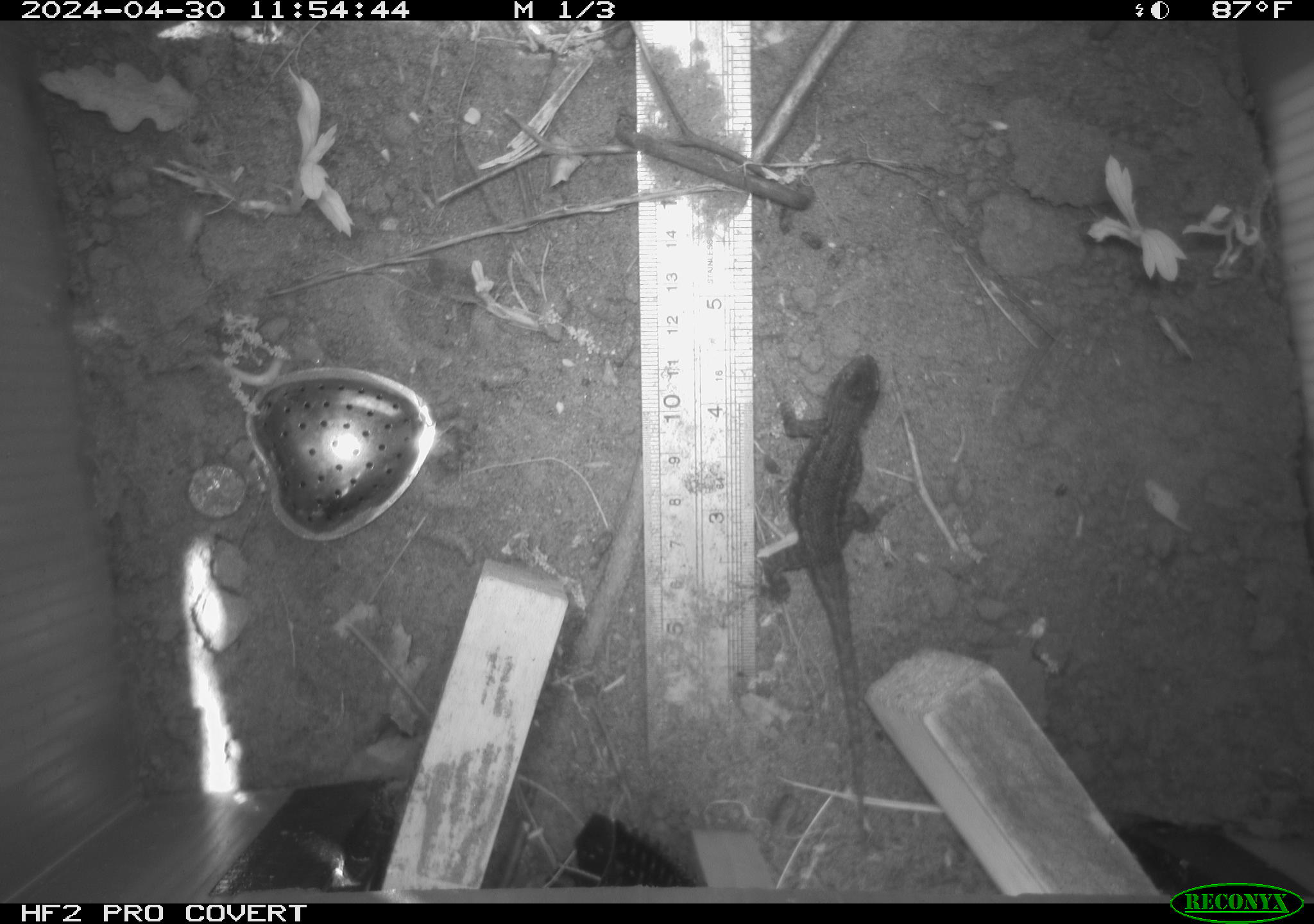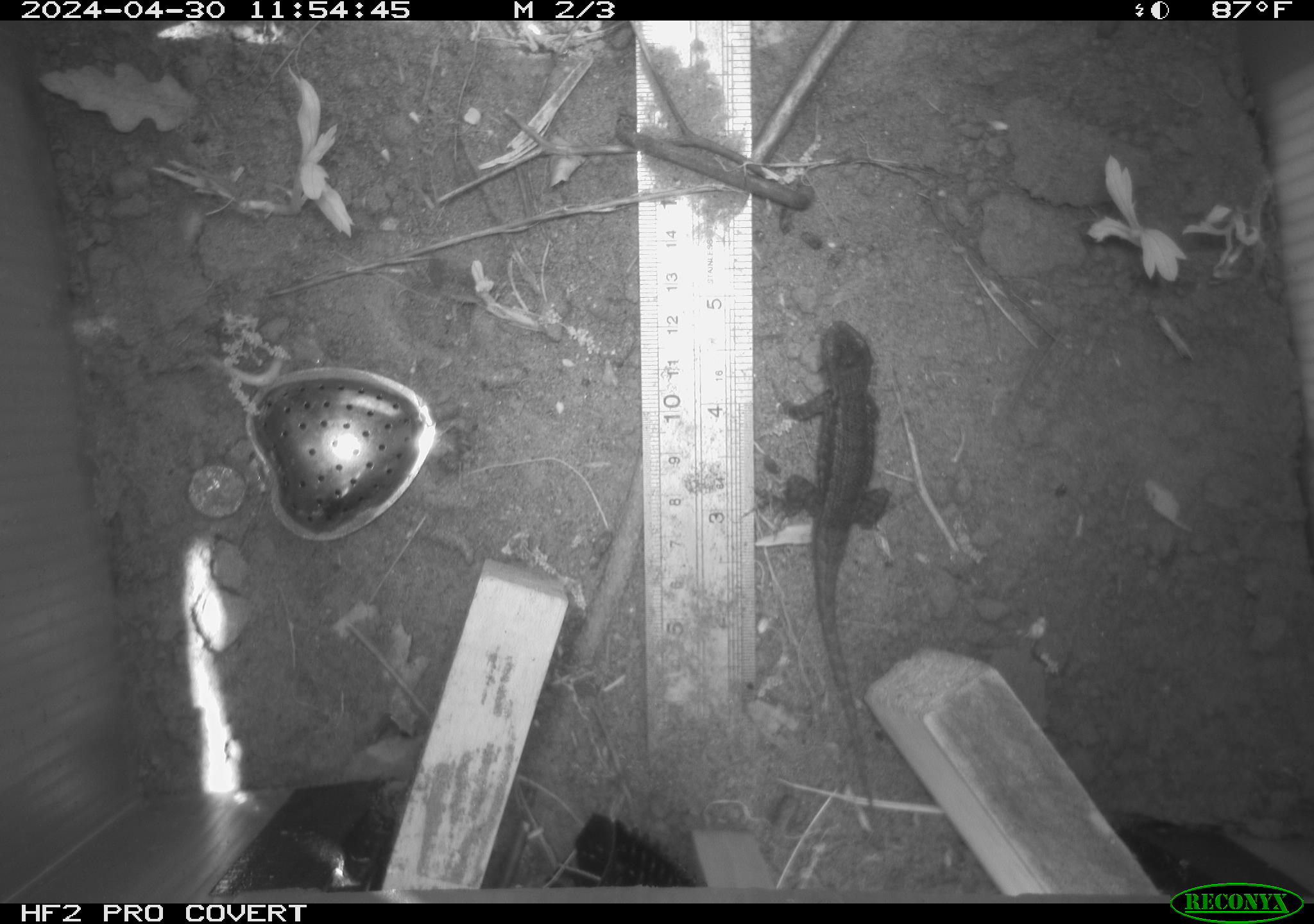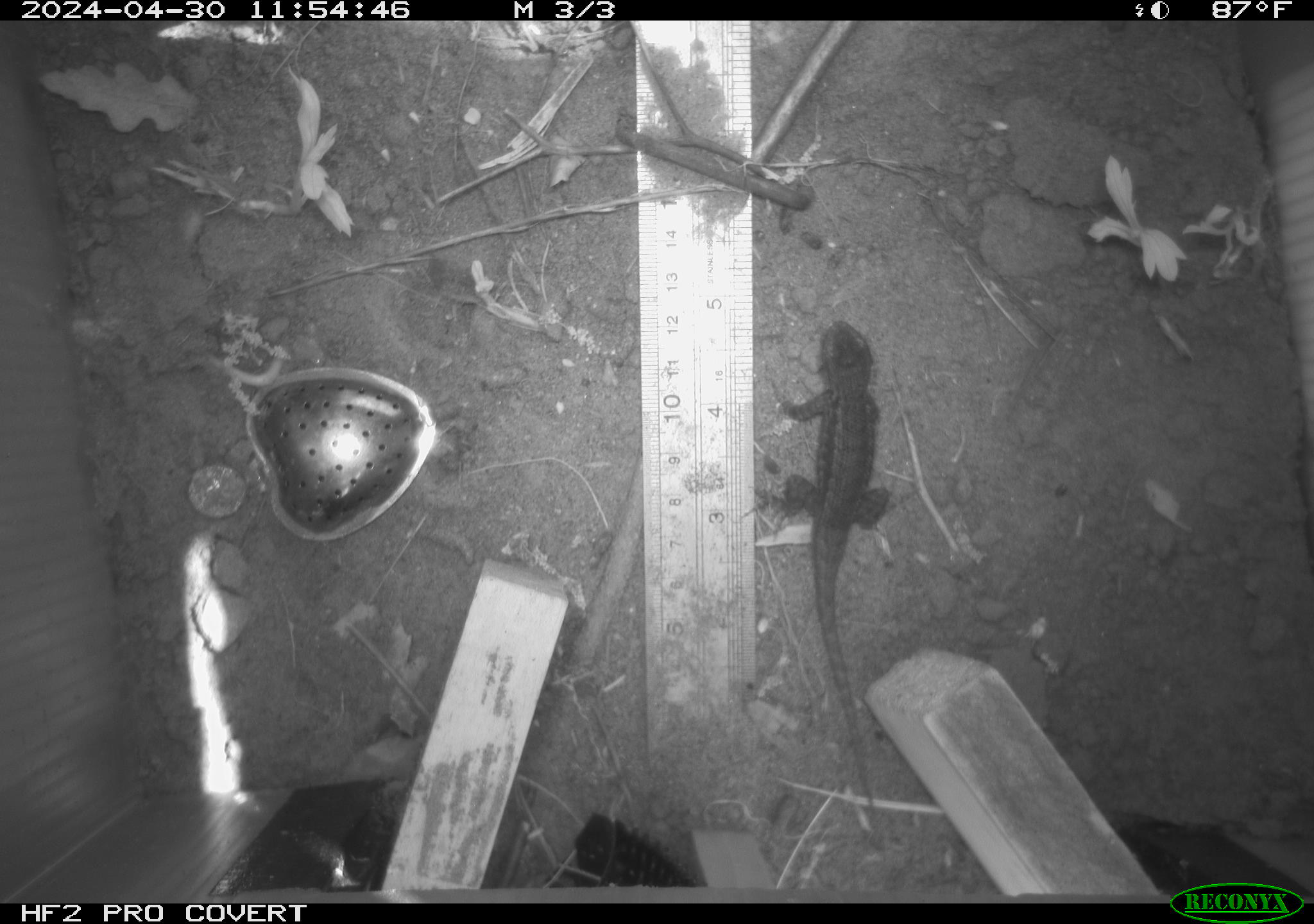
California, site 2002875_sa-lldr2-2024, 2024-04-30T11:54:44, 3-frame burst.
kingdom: Animalia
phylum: Chordata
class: Reptilia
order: Squamata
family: Phrynosomatidae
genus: Sceloporus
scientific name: Sceloporus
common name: spiny lizards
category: sceloporus species